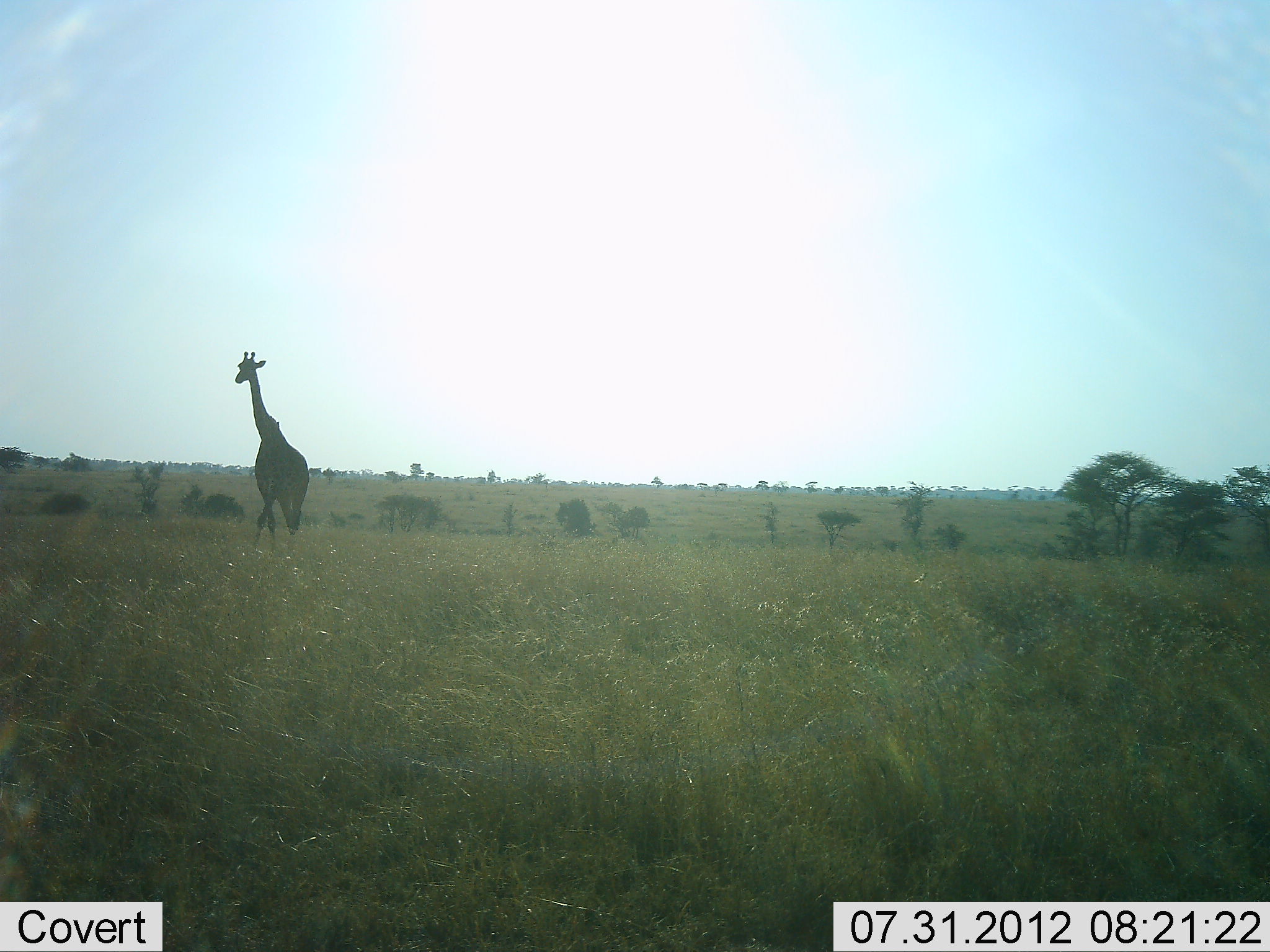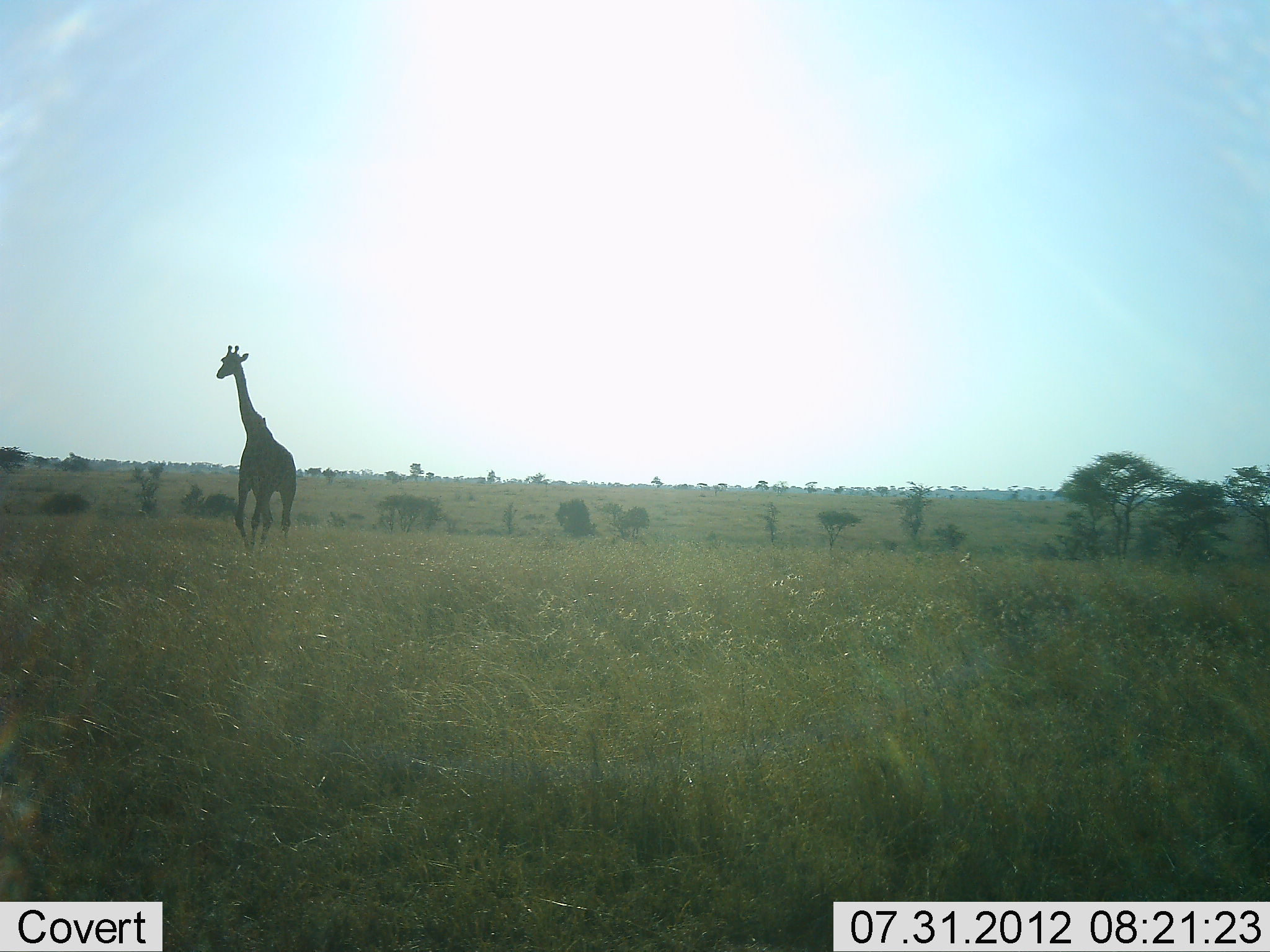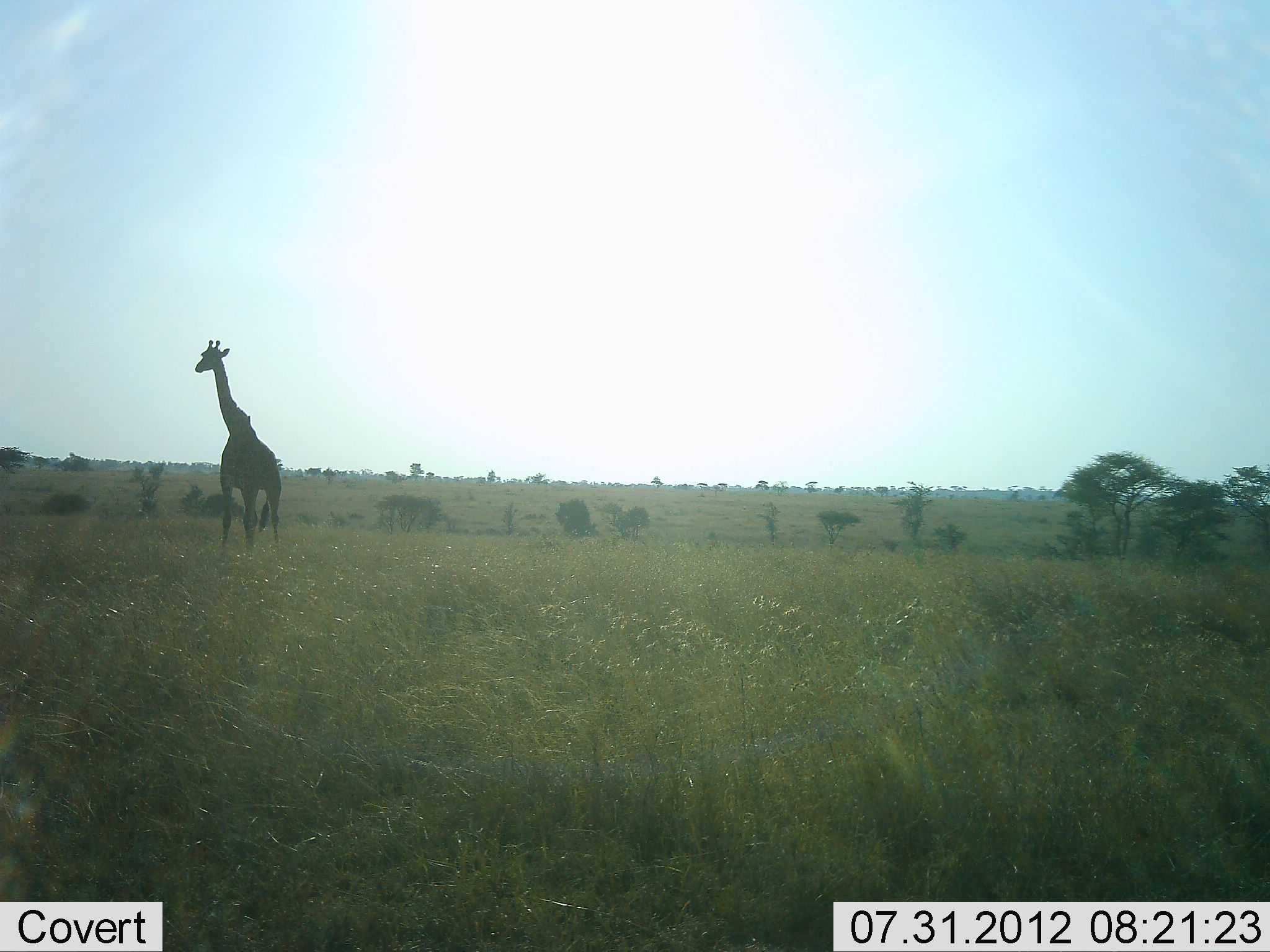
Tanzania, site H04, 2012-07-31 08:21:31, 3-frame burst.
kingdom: Animalia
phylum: Chordata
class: Mammalia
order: Artiodactyla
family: Giraffidae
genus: Giraffa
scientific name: Giraffa camelopardalis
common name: giraffe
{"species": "giraffe (Giraffa camelopardalis)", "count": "1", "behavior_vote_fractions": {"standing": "0%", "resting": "0%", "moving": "100%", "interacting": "0%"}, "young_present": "0%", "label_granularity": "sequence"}